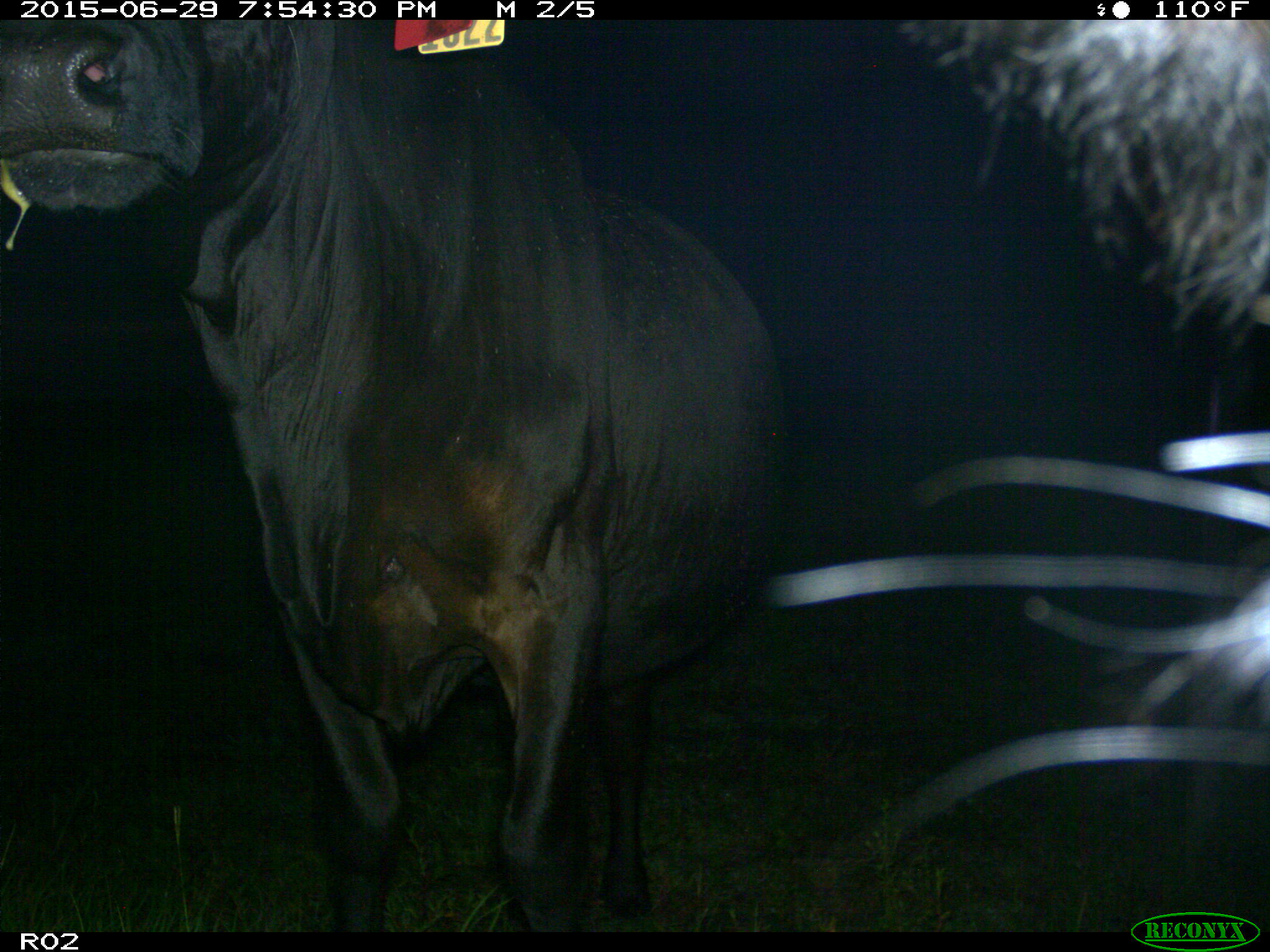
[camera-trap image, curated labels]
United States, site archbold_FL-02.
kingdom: Animalia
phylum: Chordata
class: Mammalia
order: Artiodactyla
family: Bovidae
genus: Bos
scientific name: Bos taurus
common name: domestic cow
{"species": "Bos taurus (domestic cow)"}